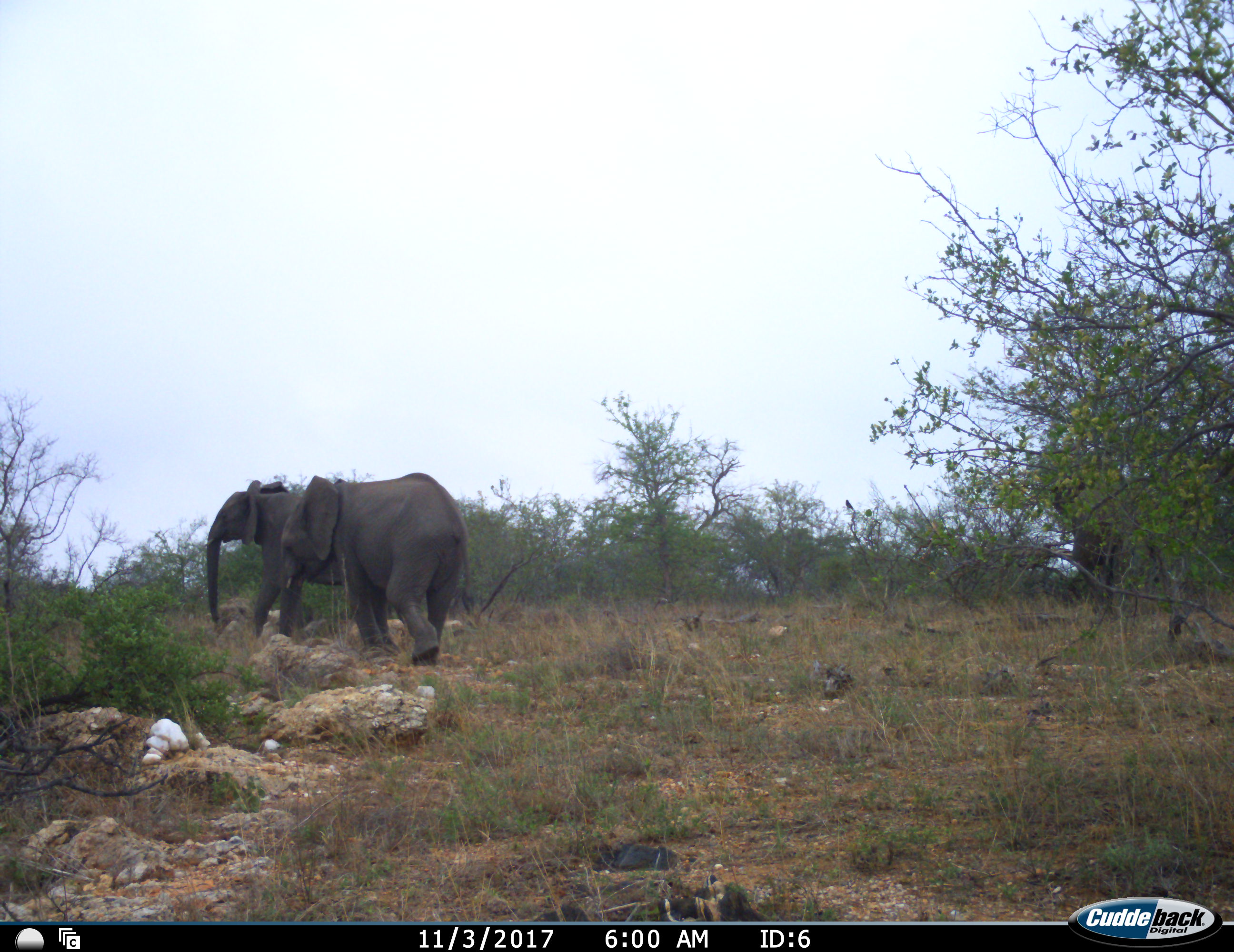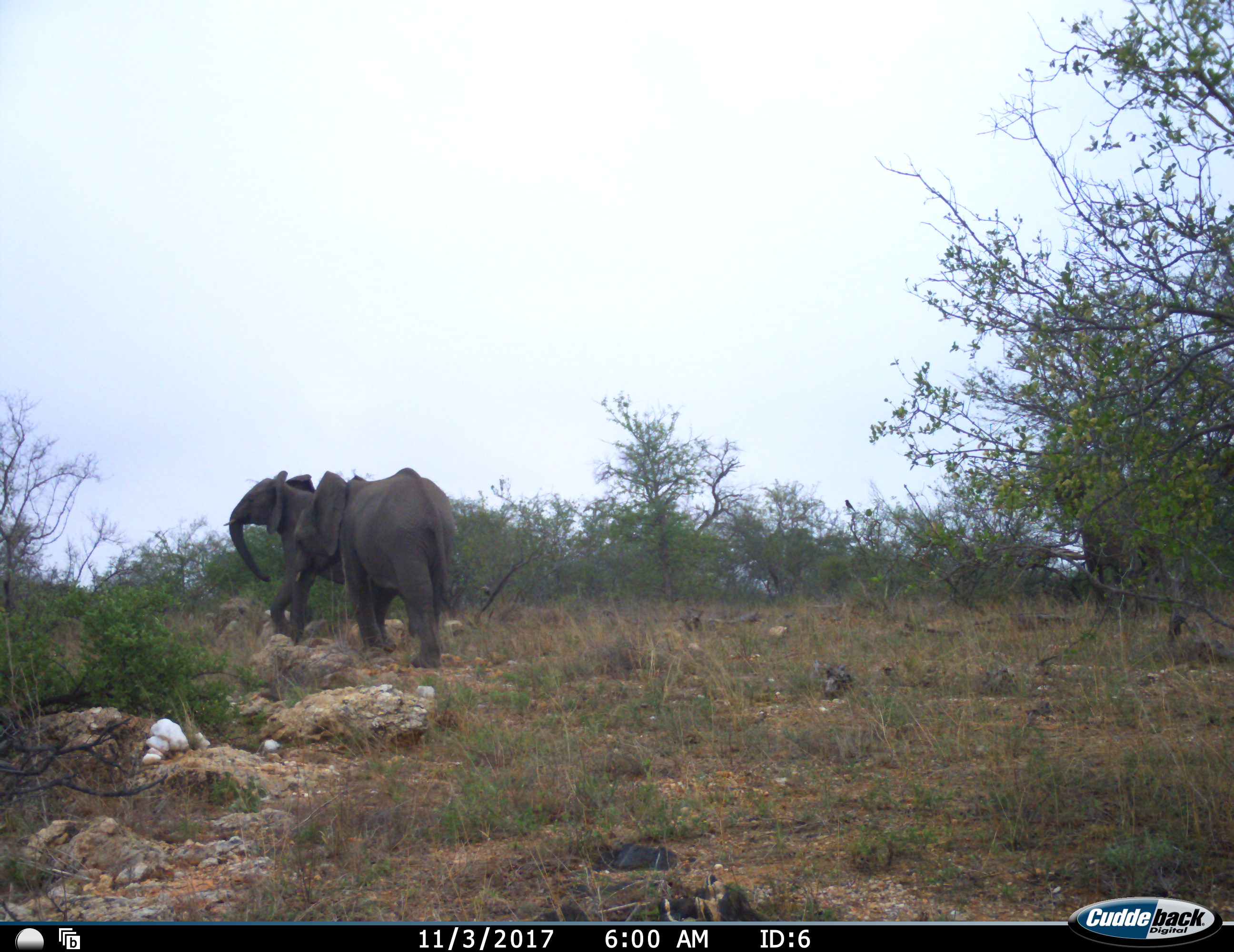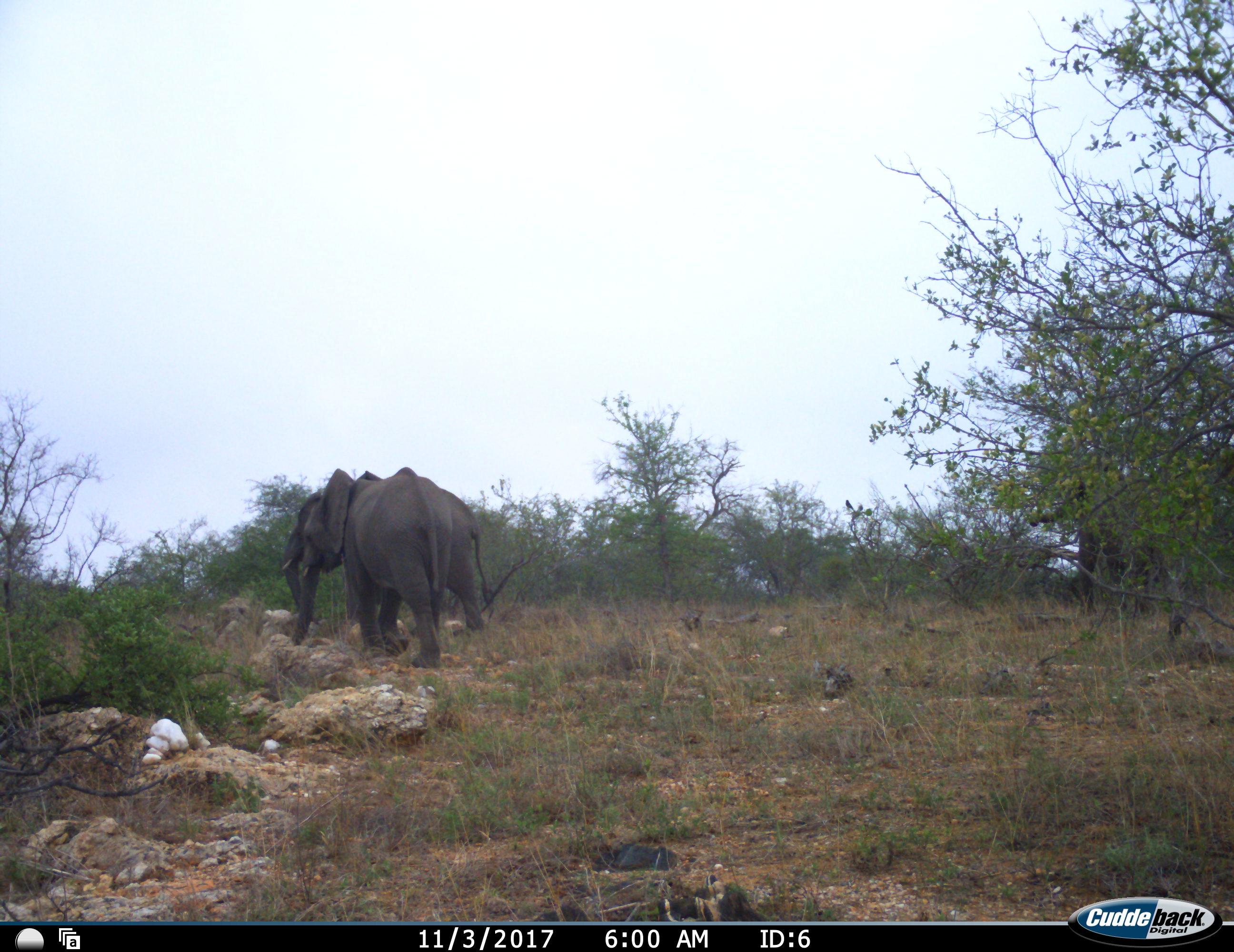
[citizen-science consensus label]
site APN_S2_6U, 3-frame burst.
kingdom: Animalia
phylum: Chordata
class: Mammalia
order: Proboscidea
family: Elephantidae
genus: Loxodonta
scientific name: Loxodonta africana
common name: african bush elephant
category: elephant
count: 3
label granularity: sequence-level